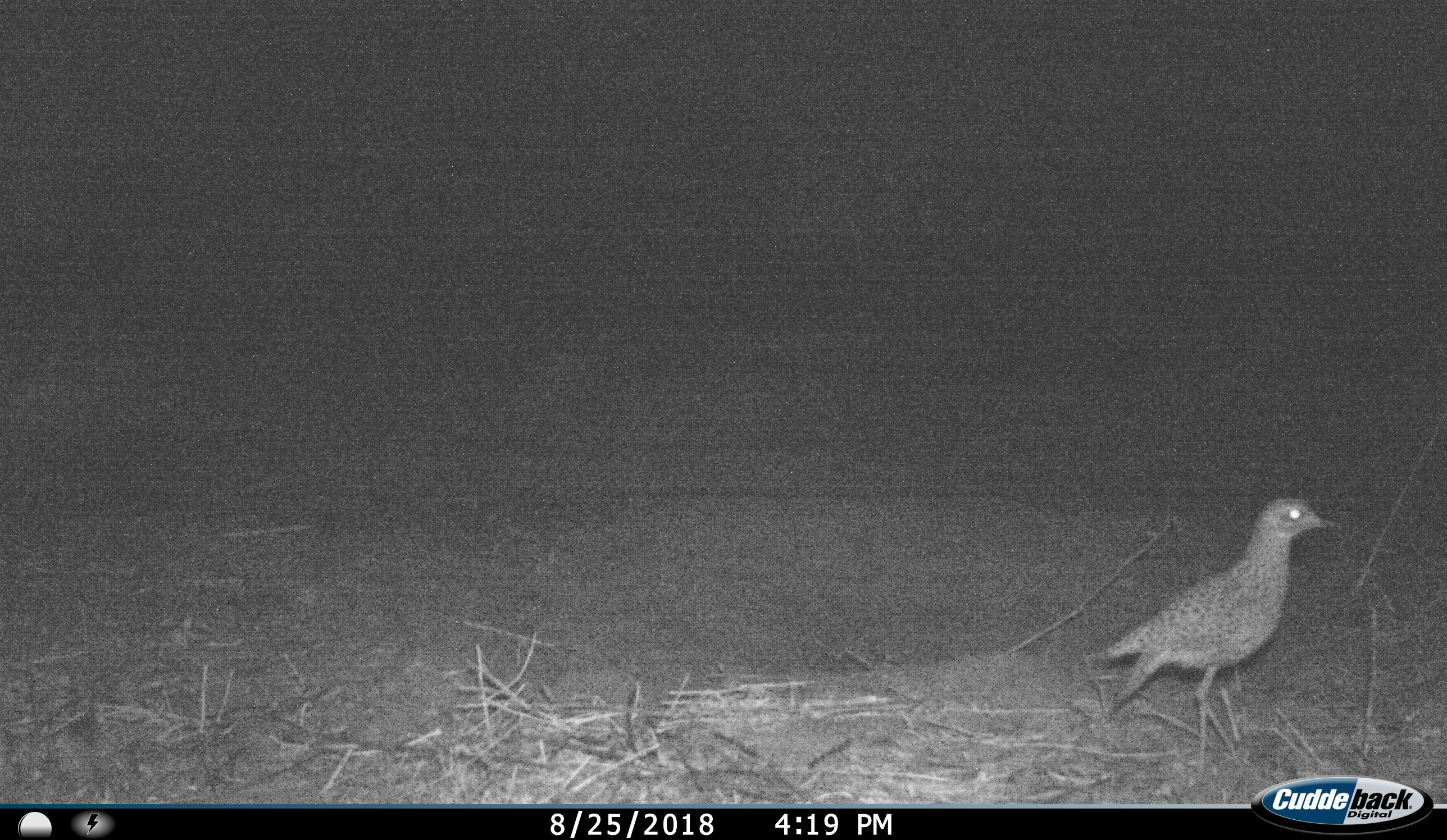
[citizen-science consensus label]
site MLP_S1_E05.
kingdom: Animalia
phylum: Chordata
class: Aves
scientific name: Aves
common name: bird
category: birdother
Birdother (bird) (Aves), count 1. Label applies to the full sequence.